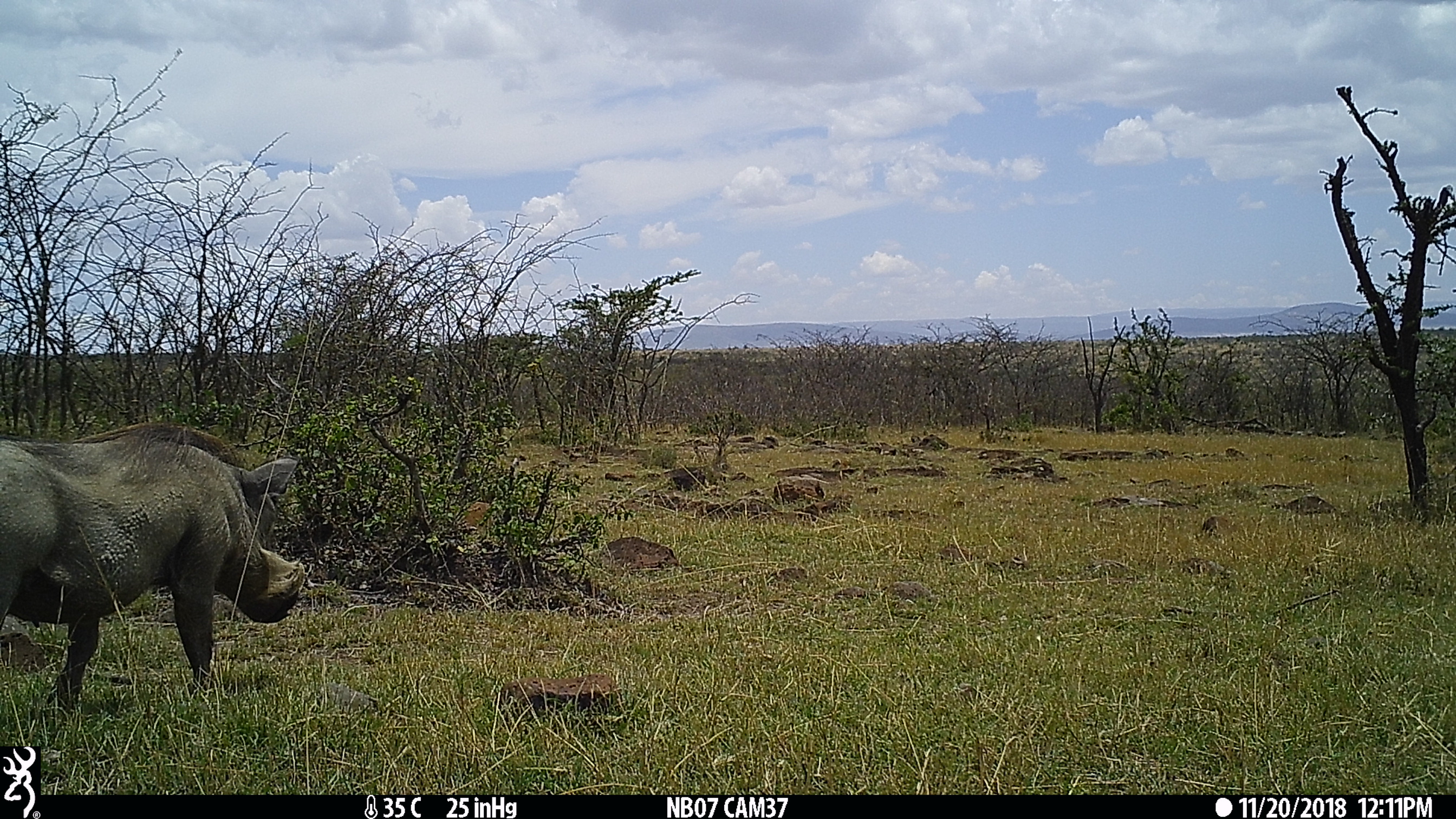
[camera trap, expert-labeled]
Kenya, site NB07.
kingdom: Animalia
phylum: Chordata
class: Mammalia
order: Artiodactyla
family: Suidae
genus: Phacochoerus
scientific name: Phacochoerus africanus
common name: common warthog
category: warthog